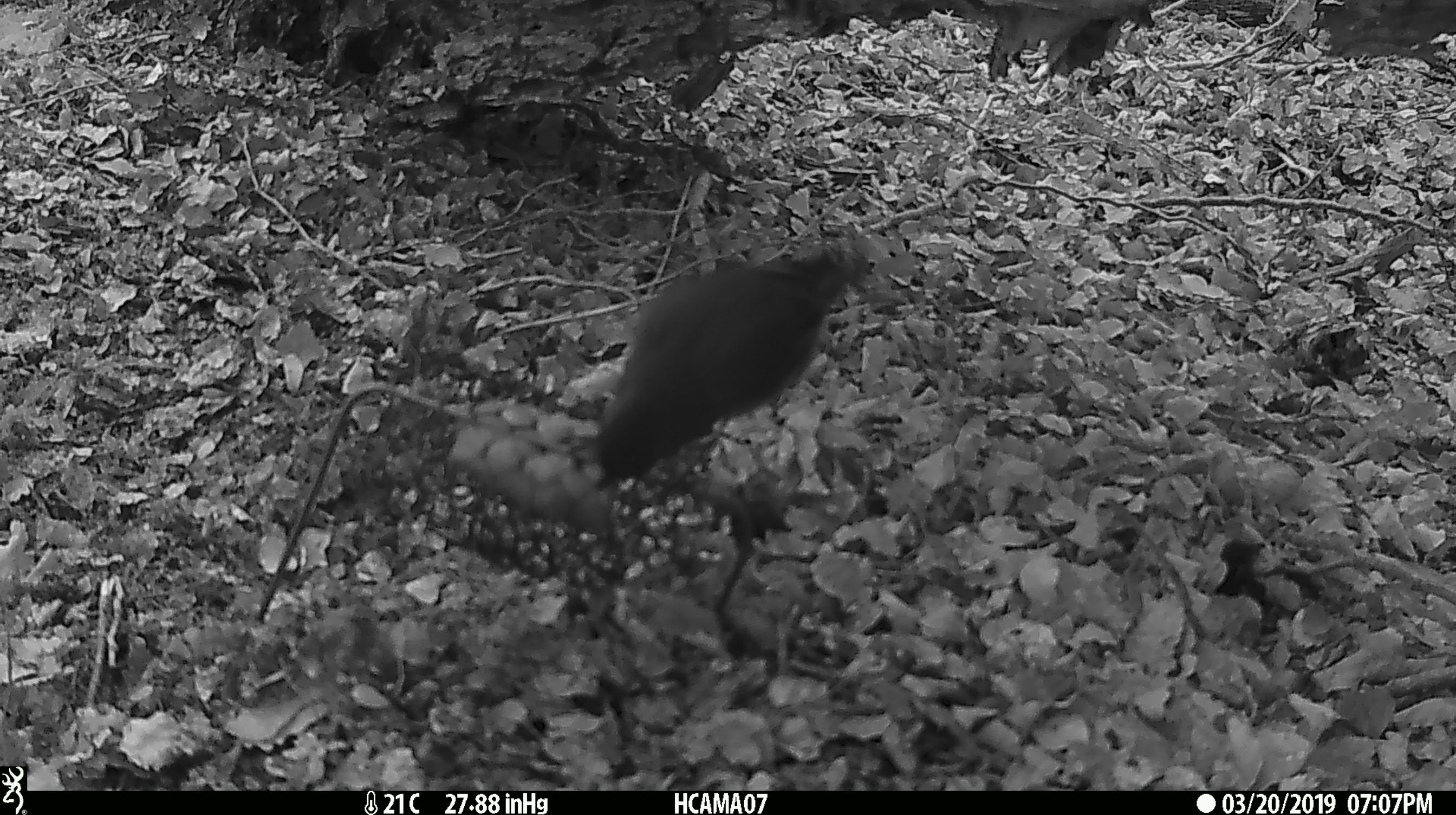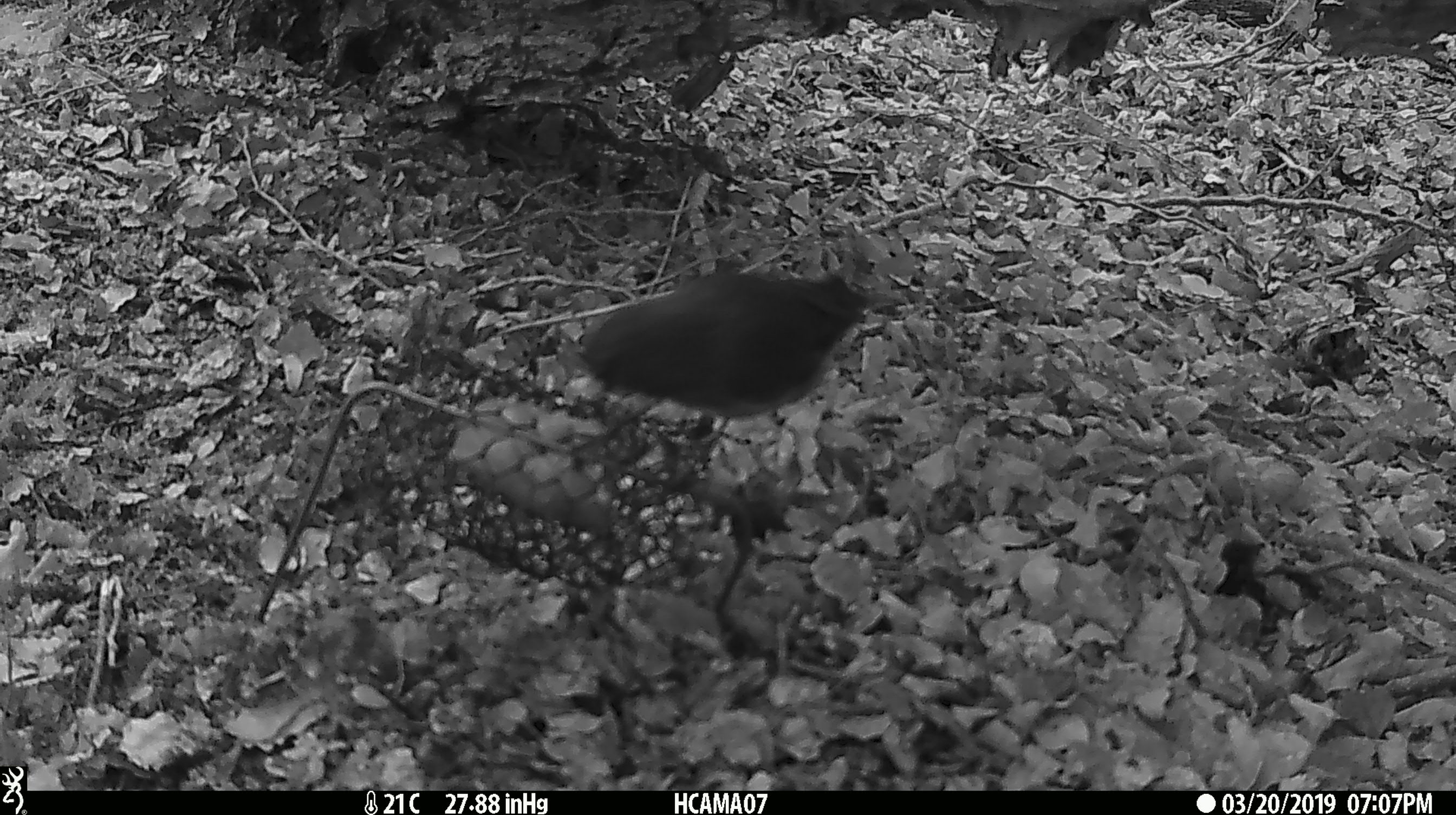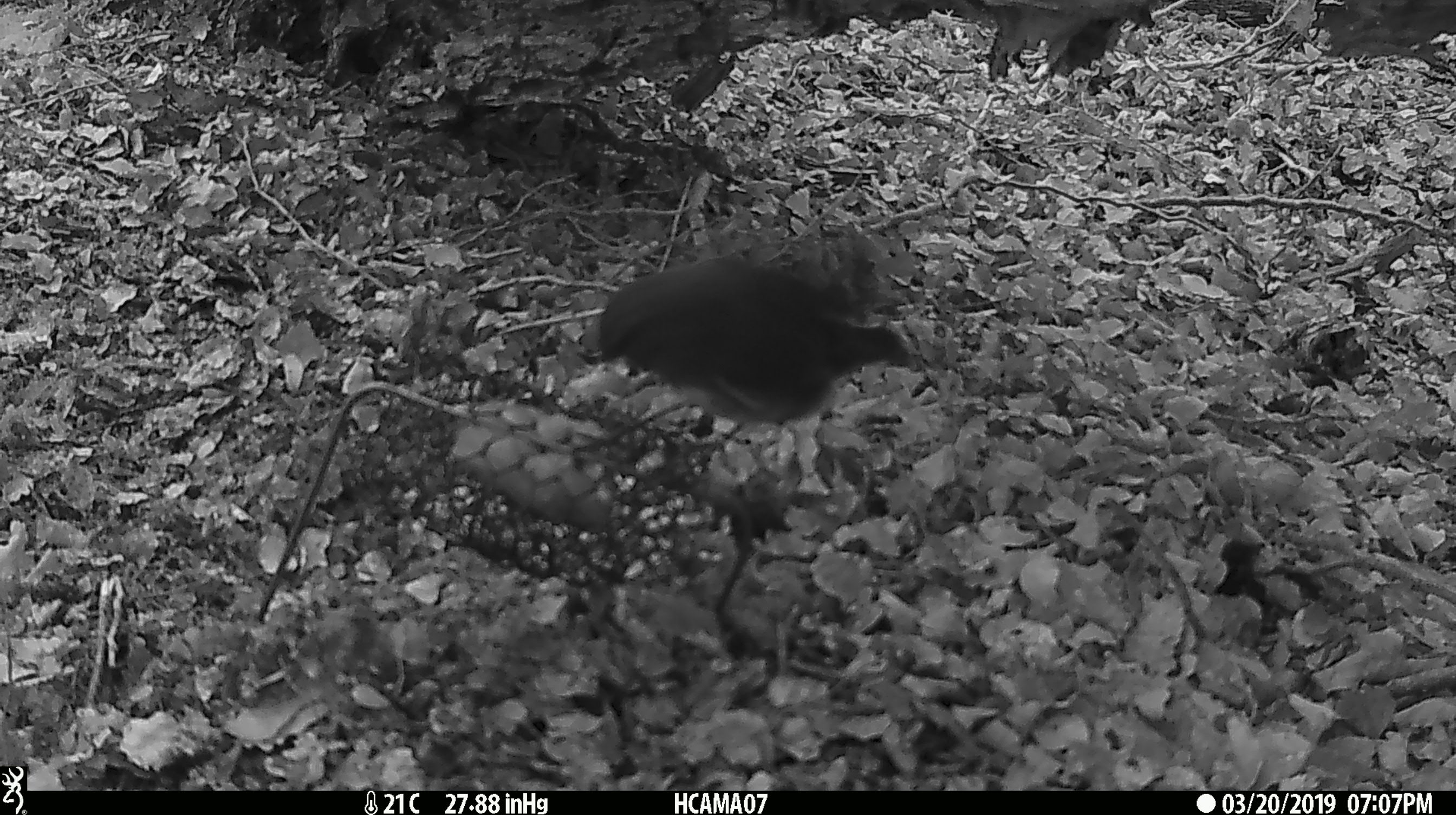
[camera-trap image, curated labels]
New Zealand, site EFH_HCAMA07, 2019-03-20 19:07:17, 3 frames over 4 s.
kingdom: Animalia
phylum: Chordata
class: Aves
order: Passeriformes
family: Petroicidae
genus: Petroica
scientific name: Petroica australis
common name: new zealand robin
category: robin